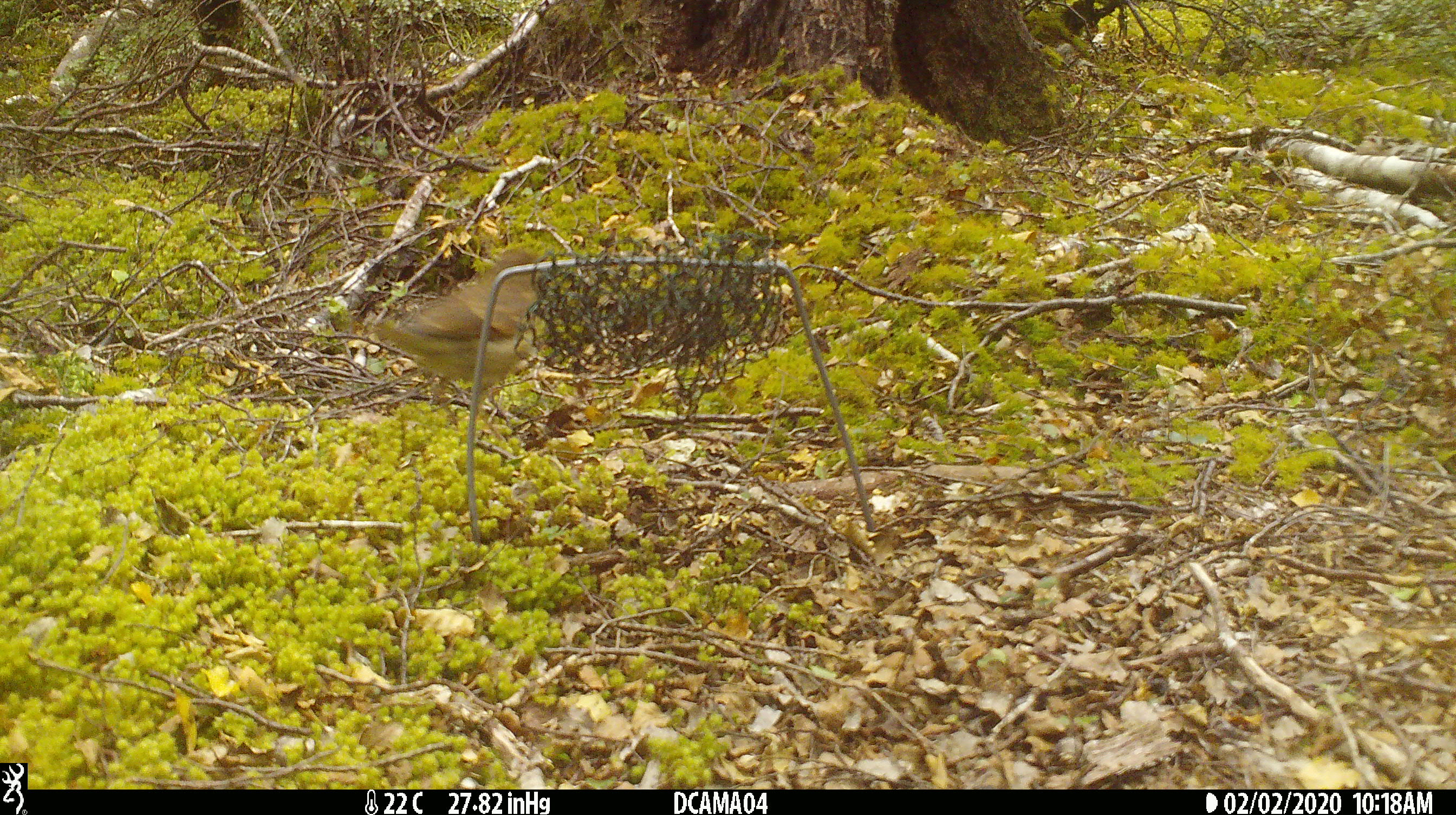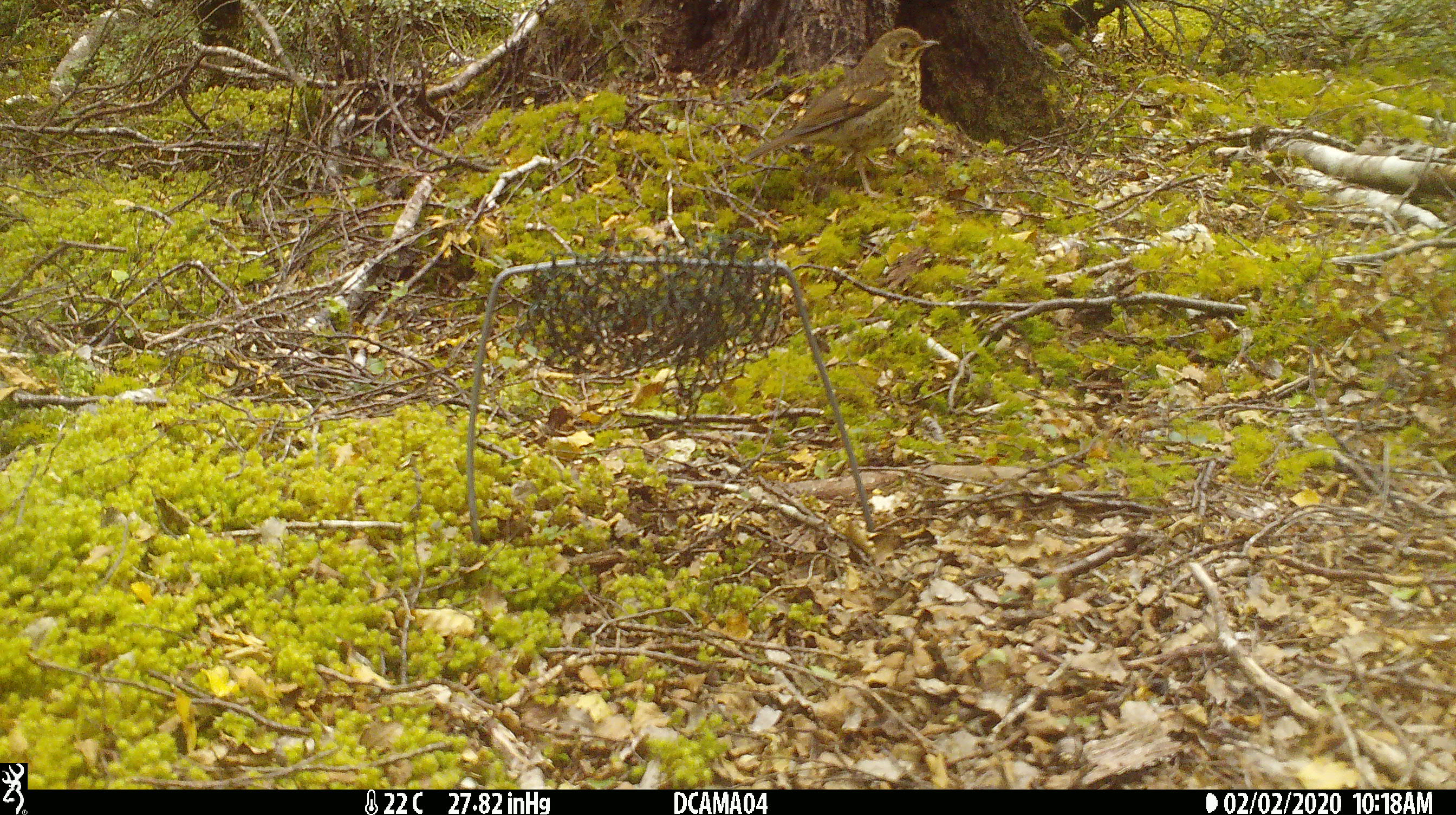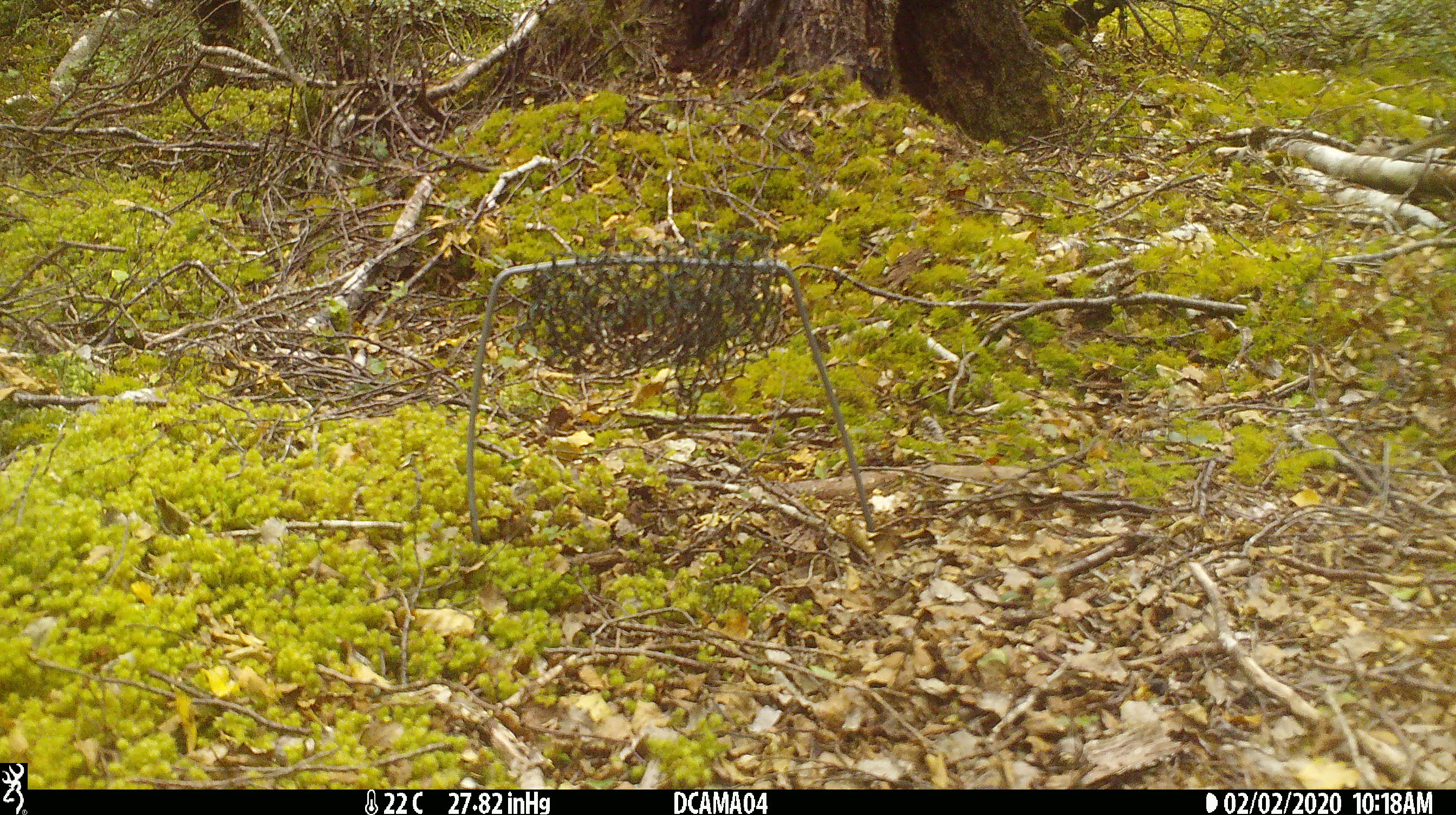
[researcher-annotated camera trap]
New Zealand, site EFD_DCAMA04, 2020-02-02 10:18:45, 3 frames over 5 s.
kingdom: Animalia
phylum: Chordata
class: Aves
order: Passeriformes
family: Turdidae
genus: Turdus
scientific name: Turdus philomelos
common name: song thrush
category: thrush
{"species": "thrush (song thrush) (Turdus philomelos)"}